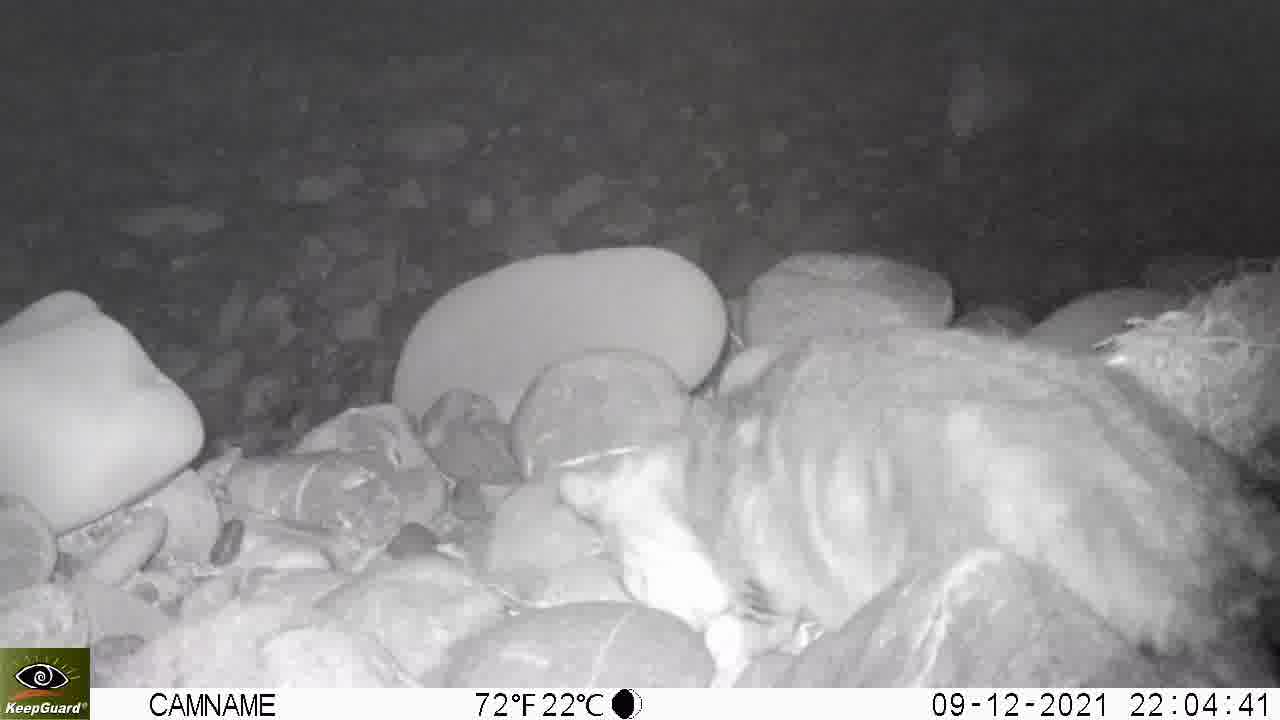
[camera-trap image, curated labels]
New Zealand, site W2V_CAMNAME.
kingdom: Animalia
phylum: Chordata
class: Mammalia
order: Carnivora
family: Felidae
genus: Felis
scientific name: Felis catus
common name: domestic cat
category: cat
Cat (domestic cat) (Felis catus).